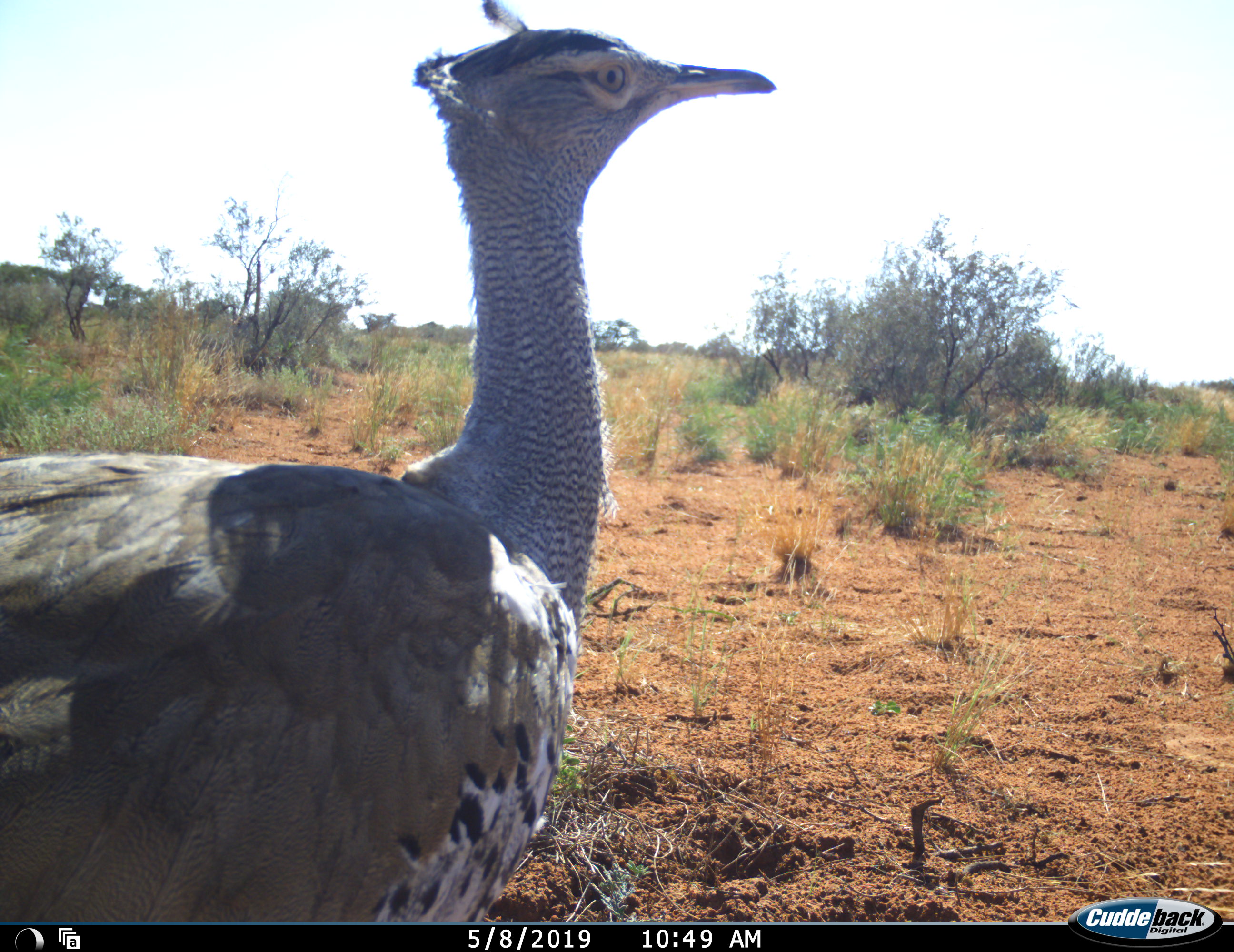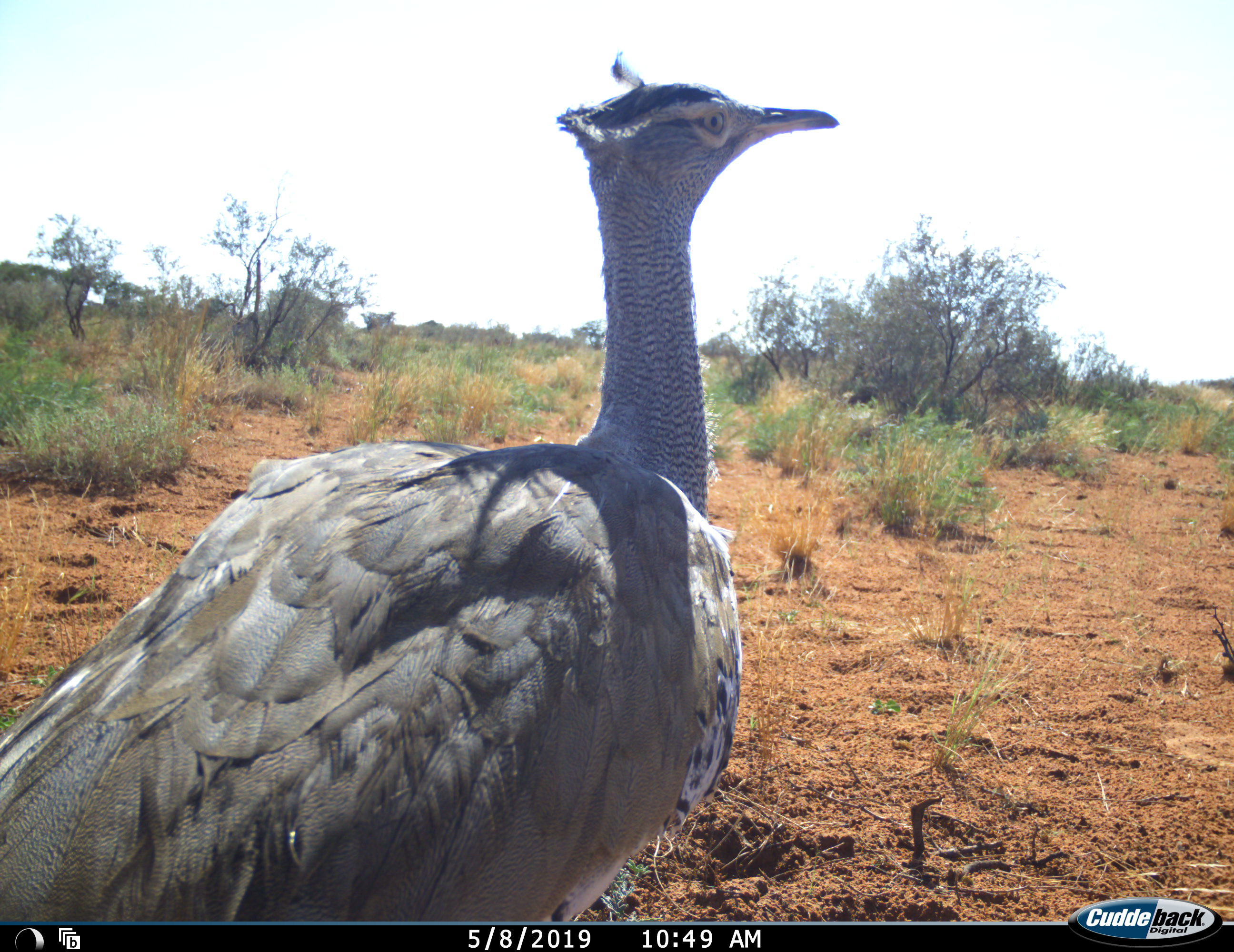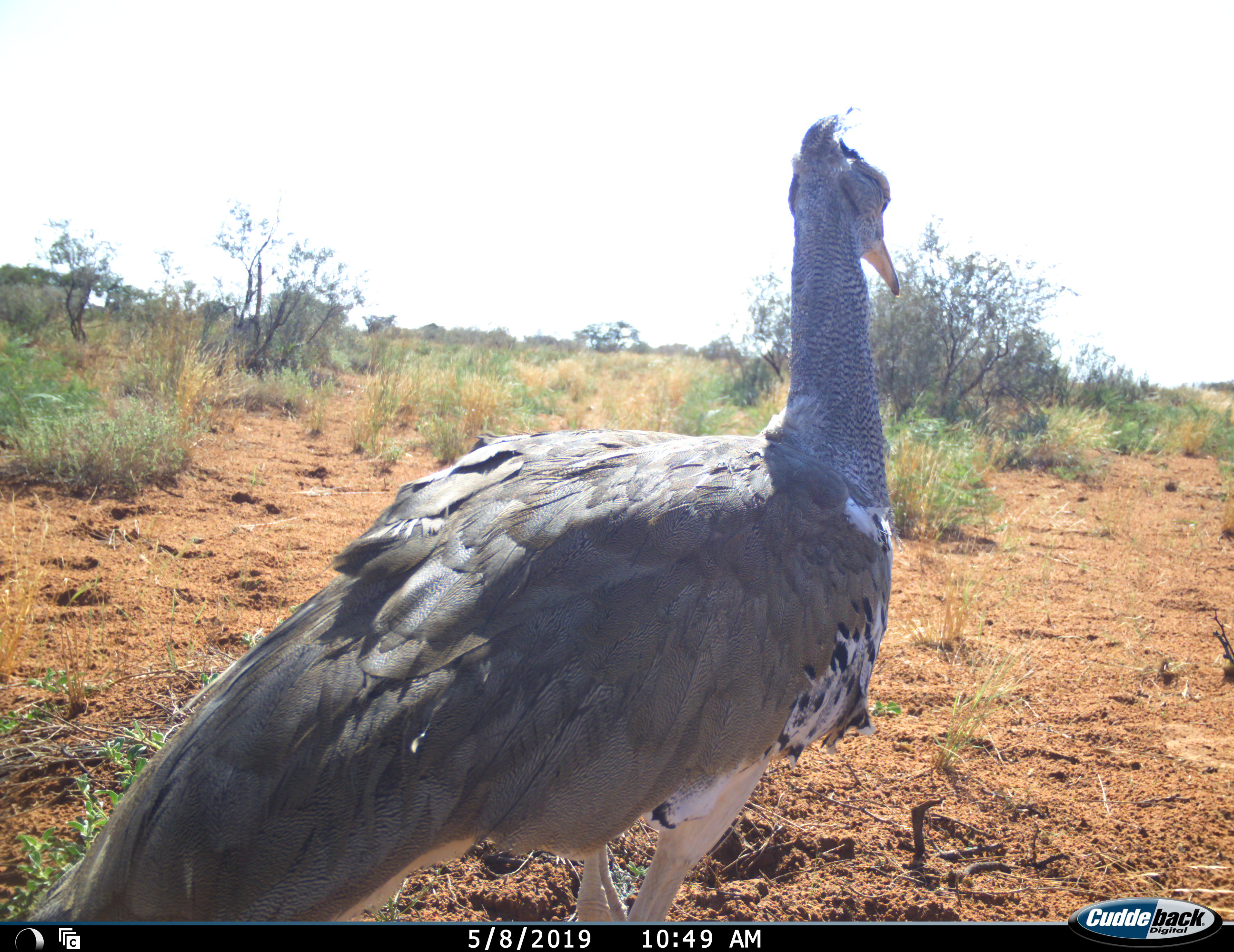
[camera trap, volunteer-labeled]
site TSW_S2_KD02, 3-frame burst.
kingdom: Animalia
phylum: Chordata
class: Aves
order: Otidiformes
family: Otididae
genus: Ardeotis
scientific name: Ardeotis kori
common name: kori bustard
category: bustardkori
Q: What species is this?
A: Bustardkori (kori bustard) (Ardeotis kori).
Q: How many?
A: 1.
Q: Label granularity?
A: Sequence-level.